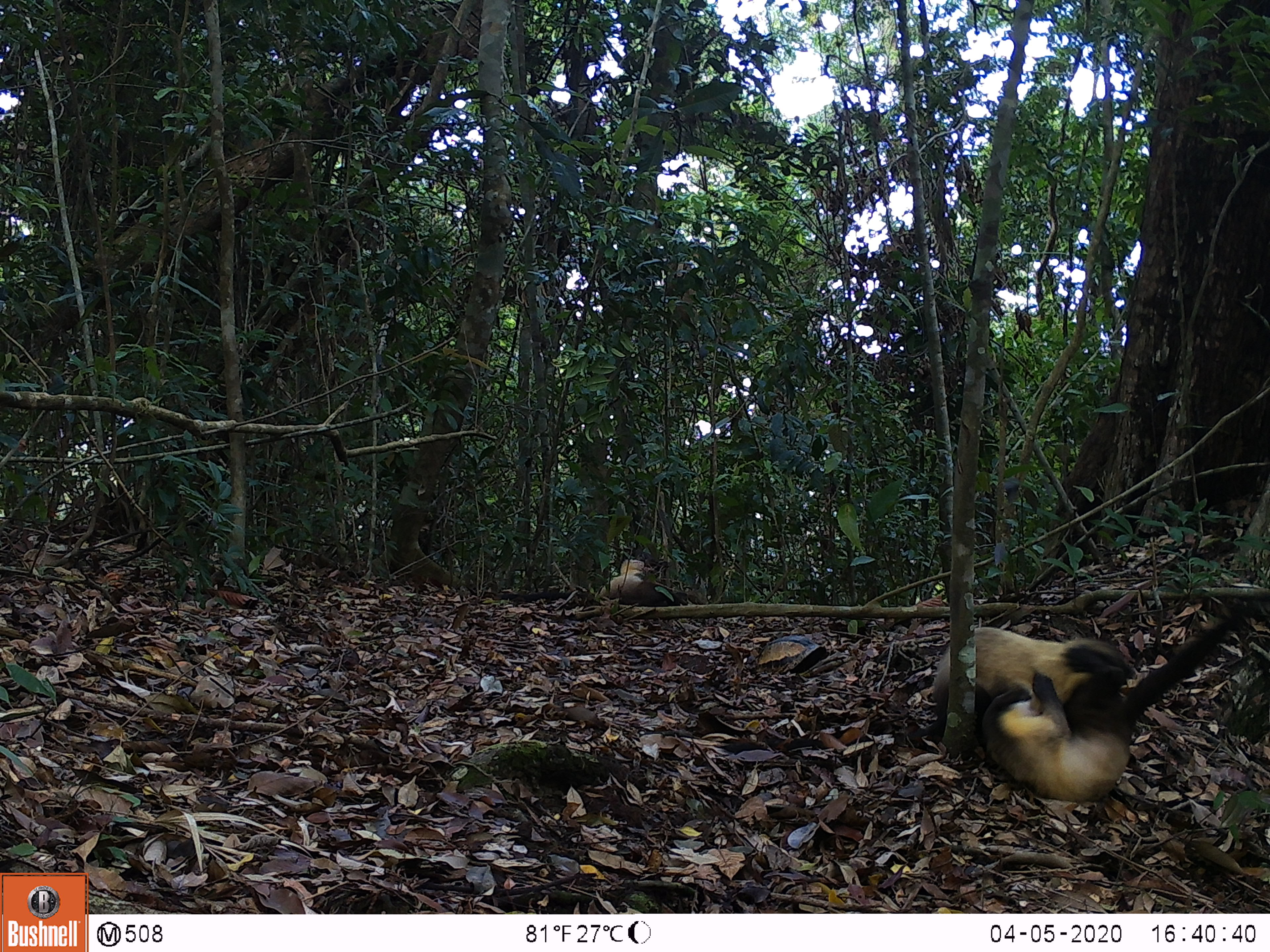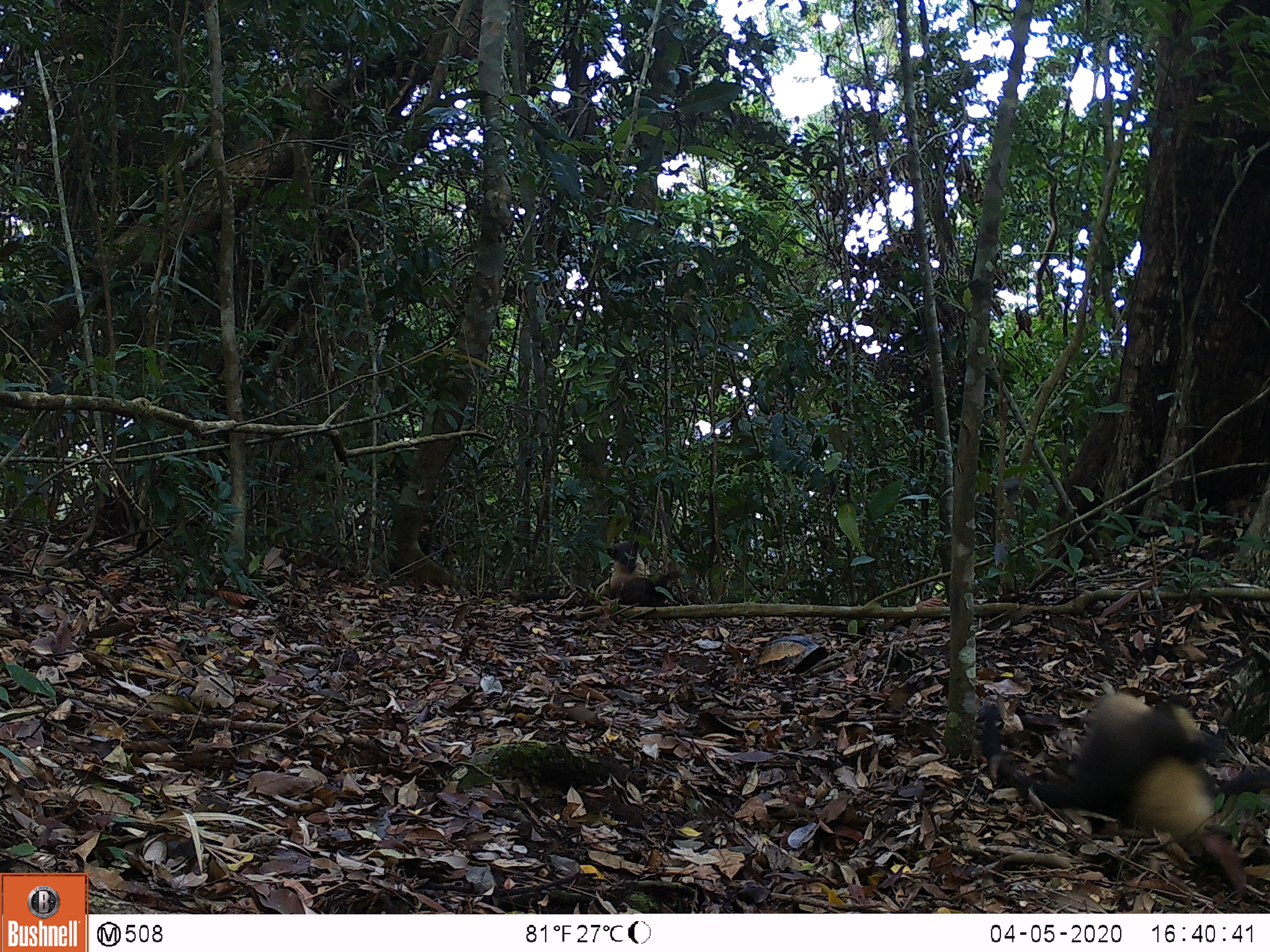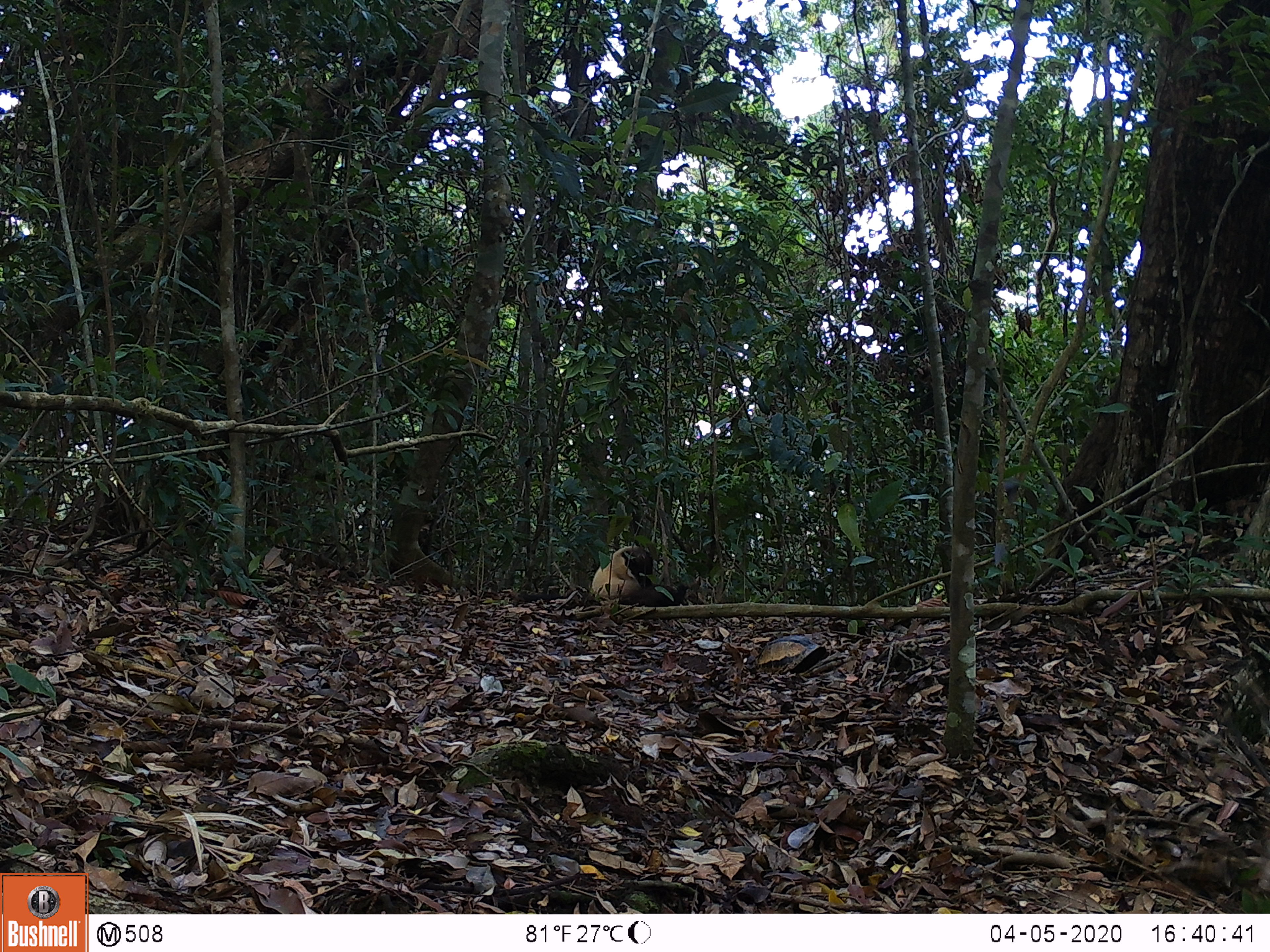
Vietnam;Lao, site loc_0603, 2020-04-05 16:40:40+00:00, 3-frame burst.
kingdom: Animalia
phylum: Chordata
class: Mammalia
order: Carnivora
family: Mustelidae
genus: Martes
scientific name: Martes flavigula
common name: yellow-throated marten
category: yellow throated marten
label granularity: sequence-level